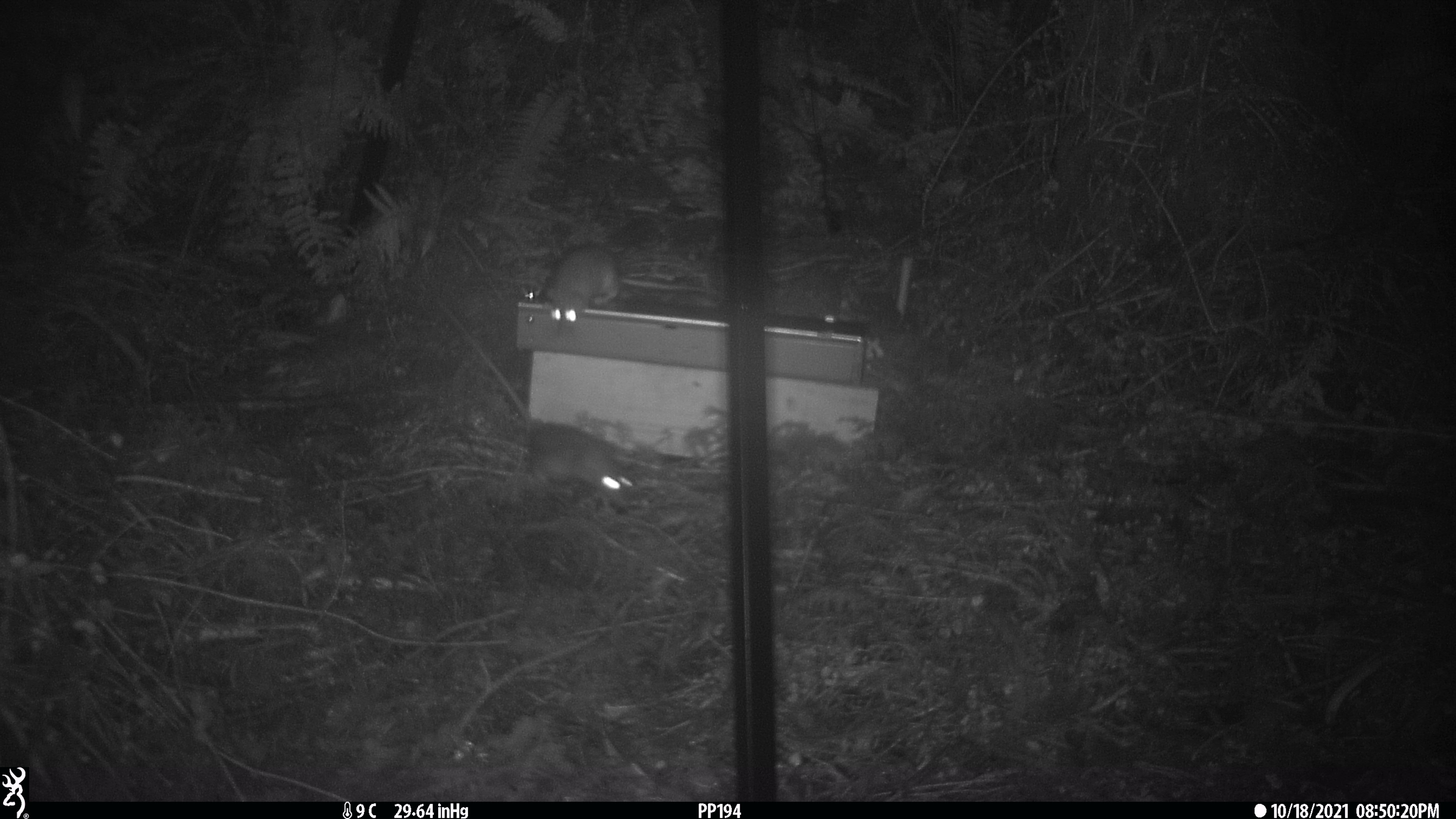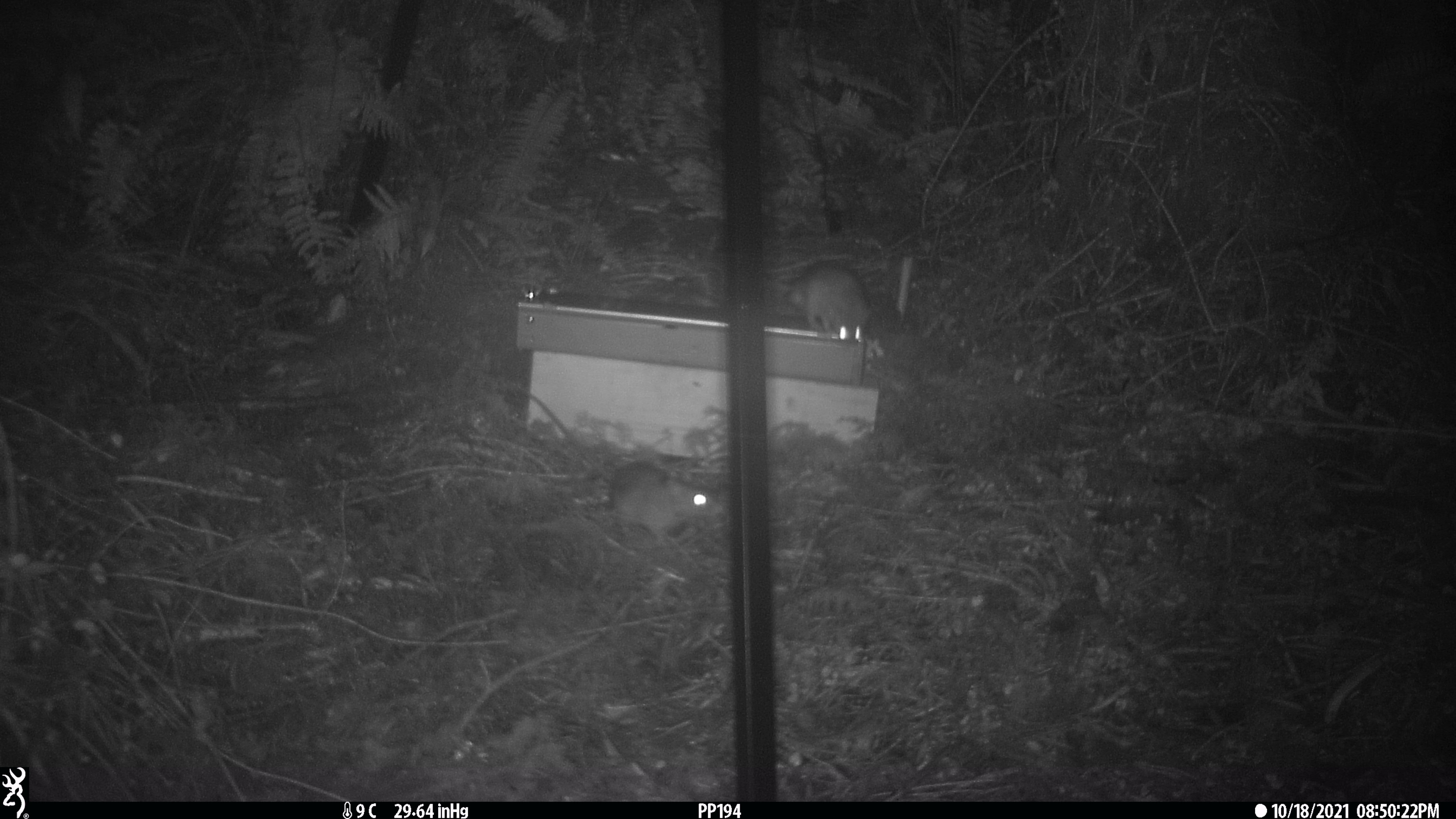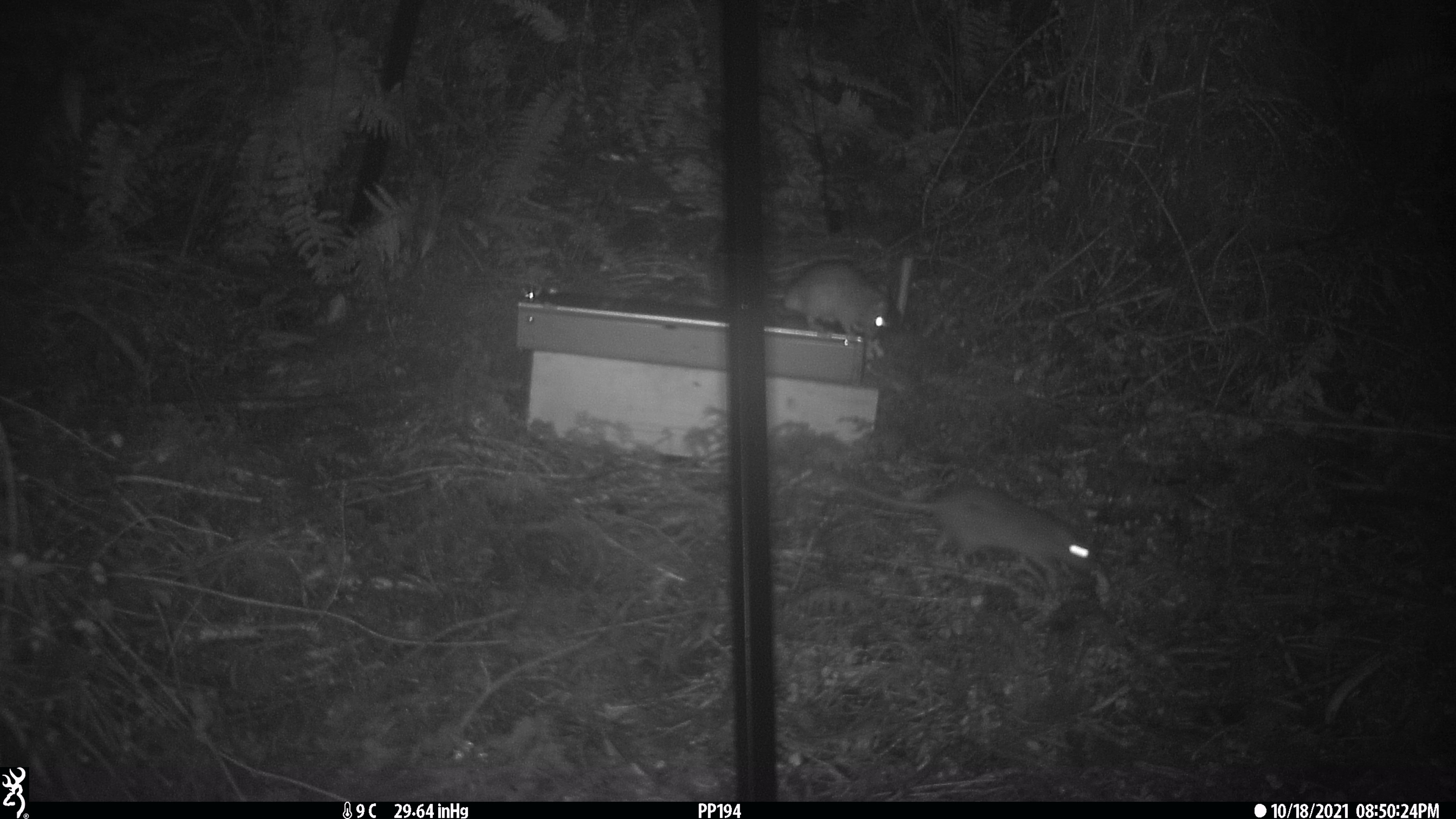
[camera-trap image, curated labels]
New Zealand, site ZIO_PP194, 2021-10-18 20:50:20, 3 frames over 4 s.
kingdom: Animalia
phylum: Chordata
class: Mammalia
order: Rodentia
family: Muridae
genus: Rattus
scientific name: Rattus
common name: rat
Rat (Rattus).